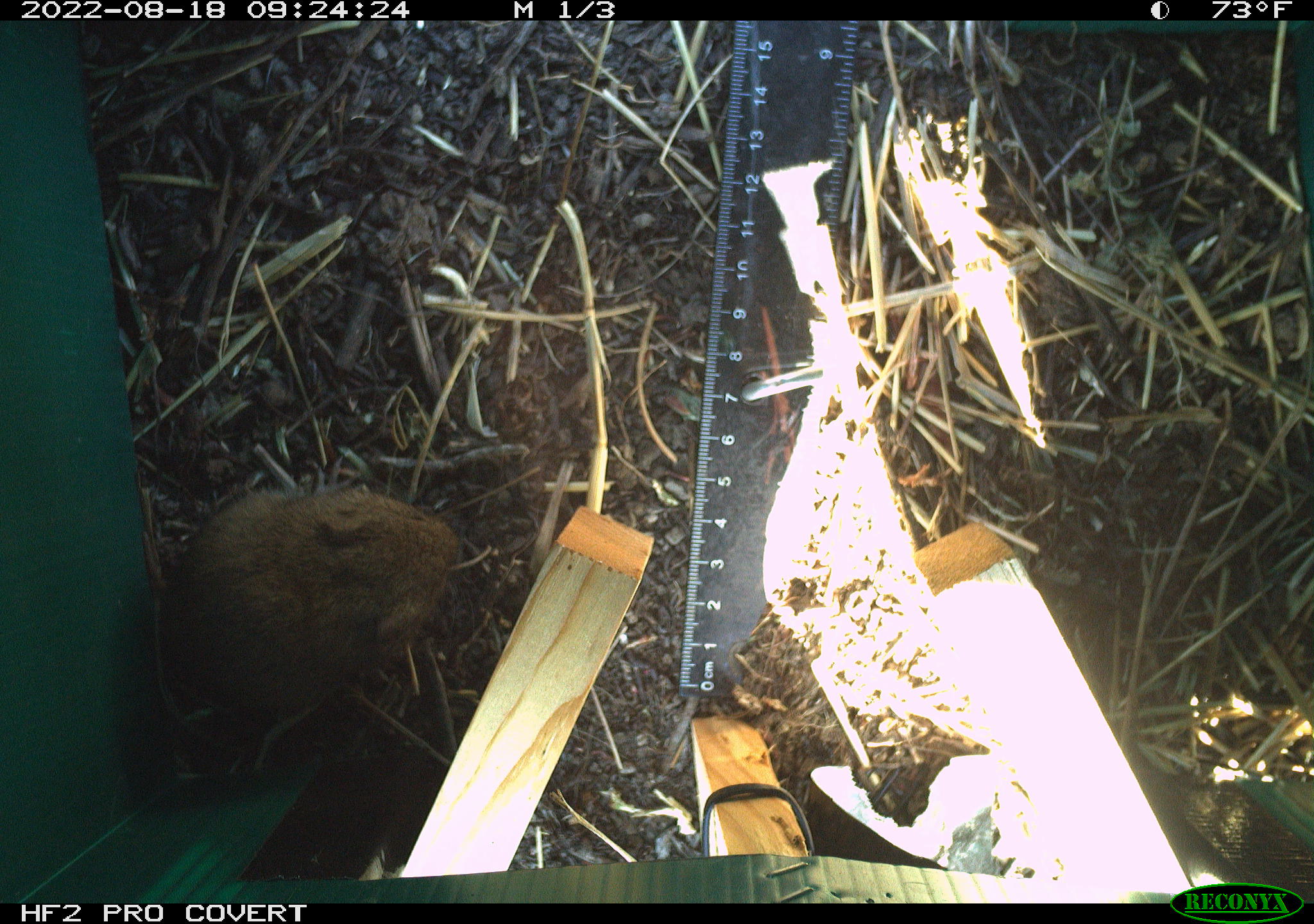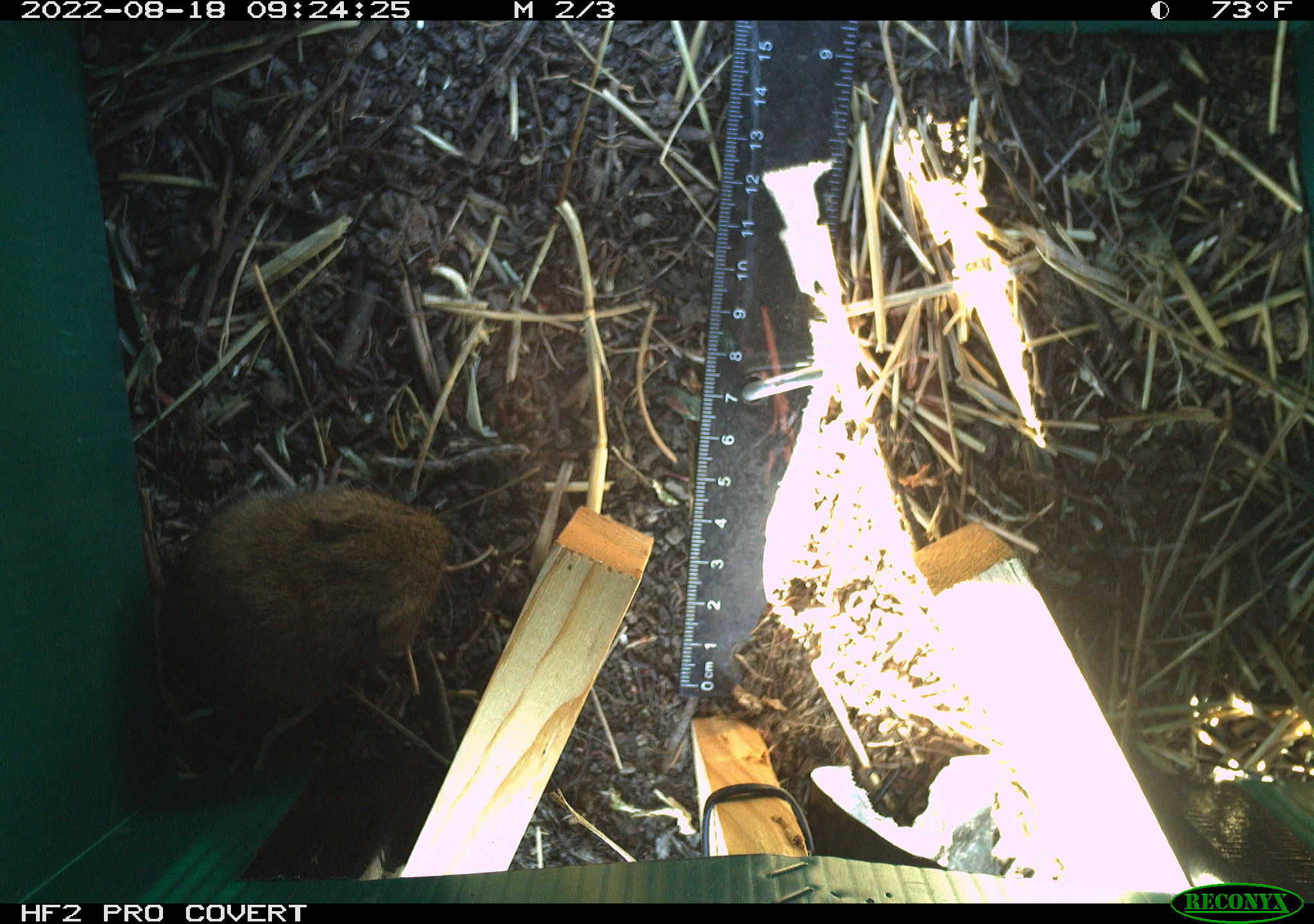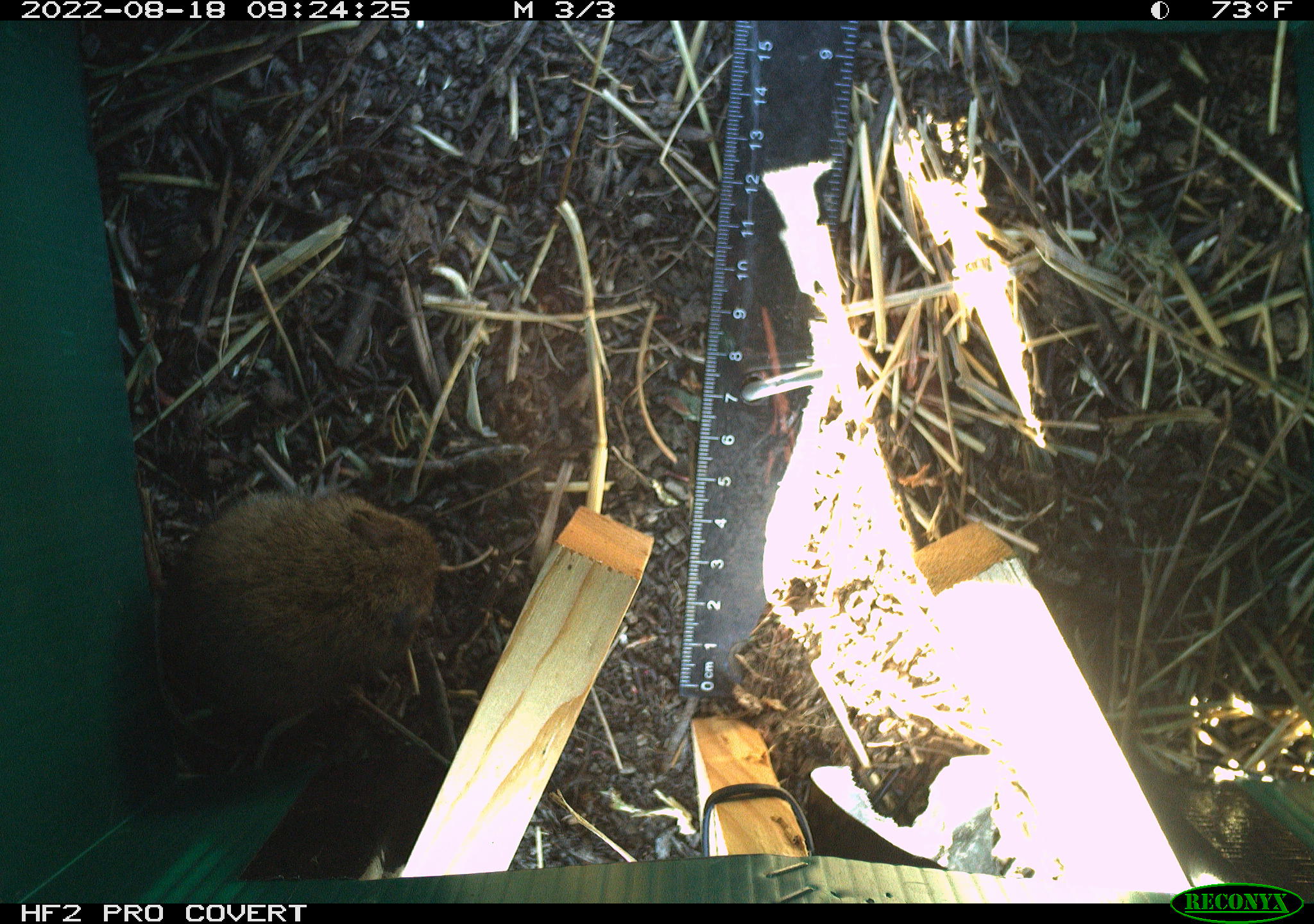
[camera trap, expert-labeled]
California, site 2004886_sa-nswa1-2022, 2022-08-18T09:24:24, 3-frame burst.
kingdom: Animalia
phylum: Chordata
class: Mammalia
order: Rodentia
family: Cricetidae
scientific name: Cricetidae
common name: hamsters, voles, lemmings, and allies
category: cricetidae family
Cricetidae family (hamsters, voles, lemmings, and allies) (Cricetidae).